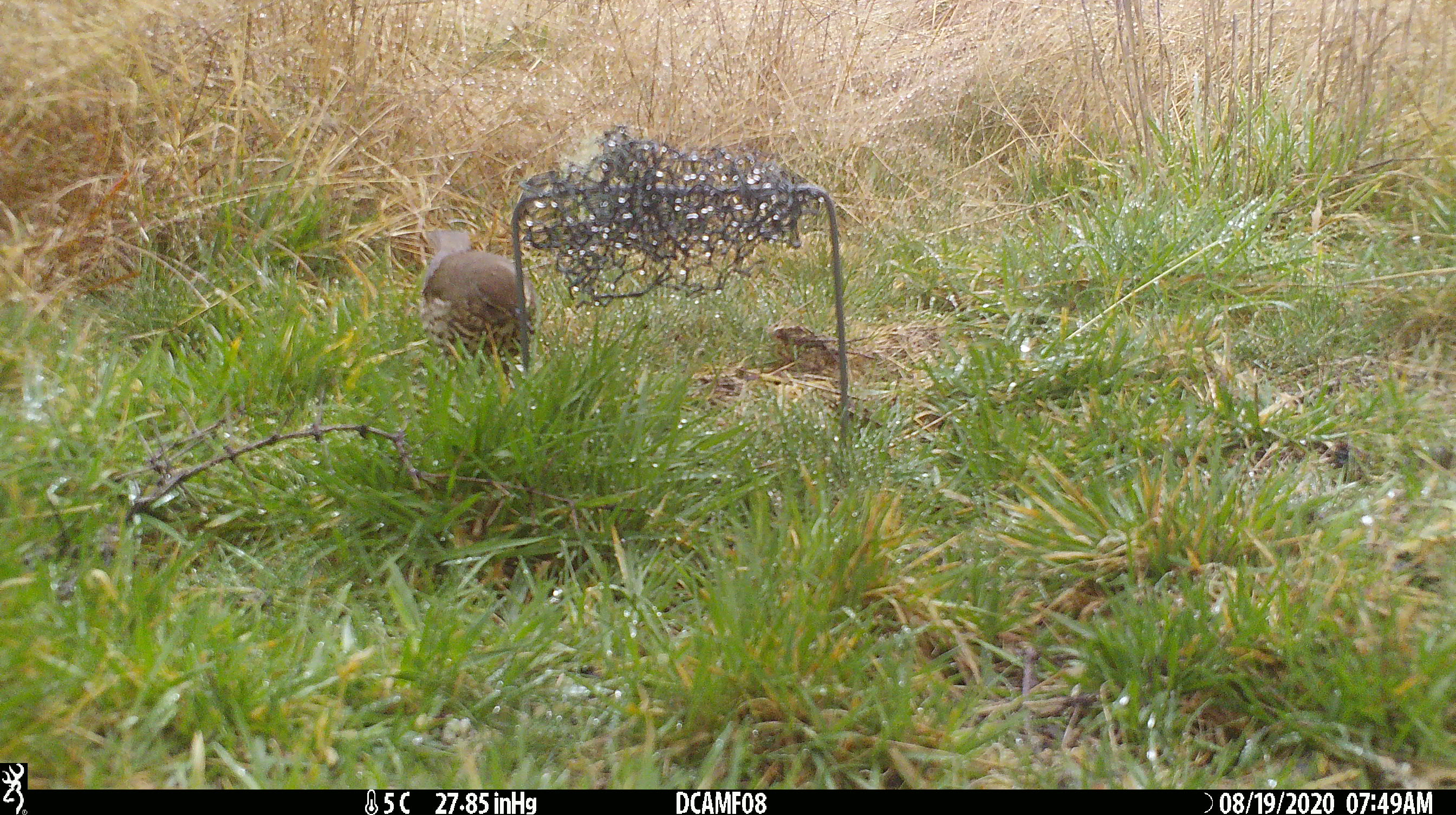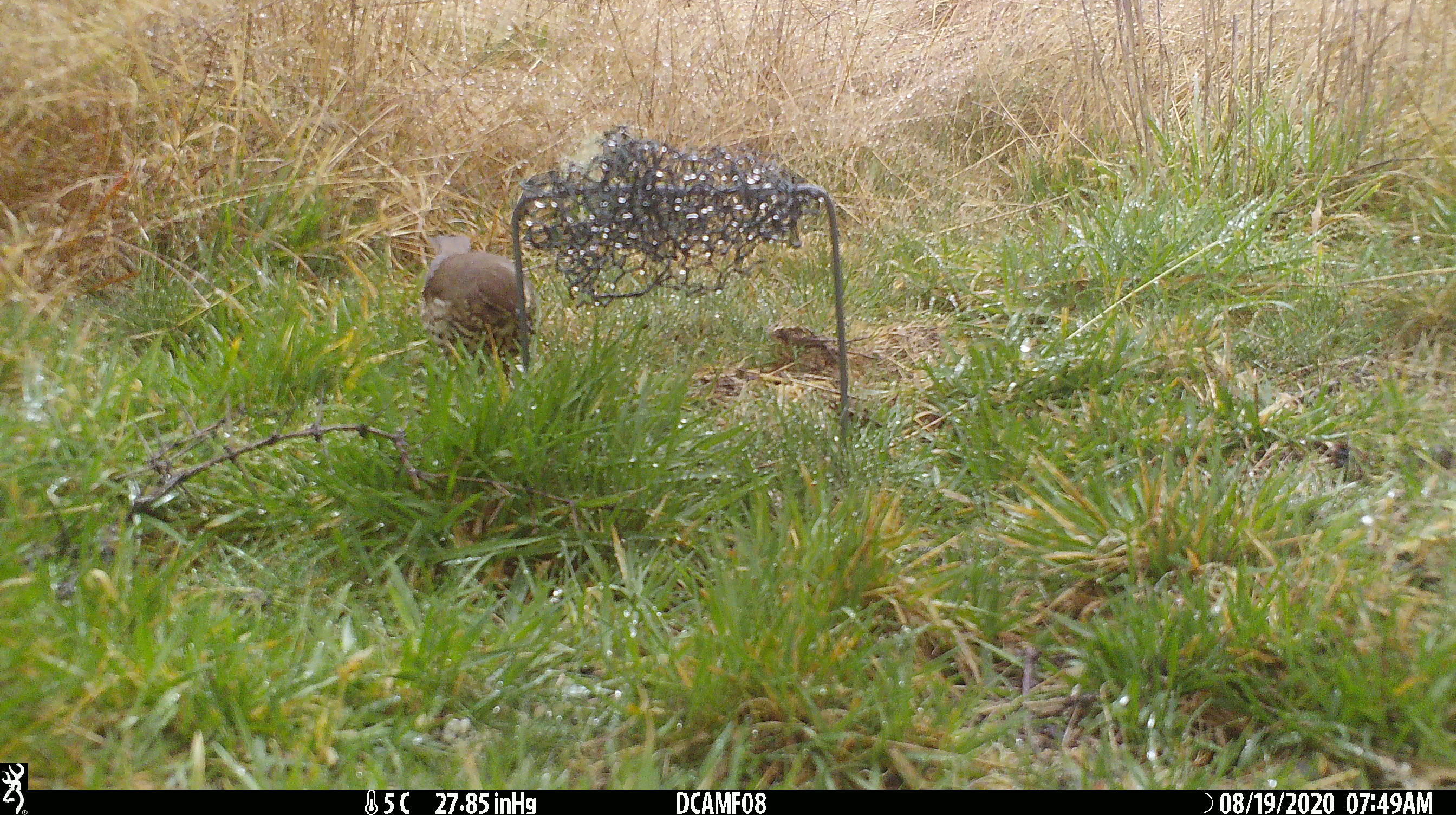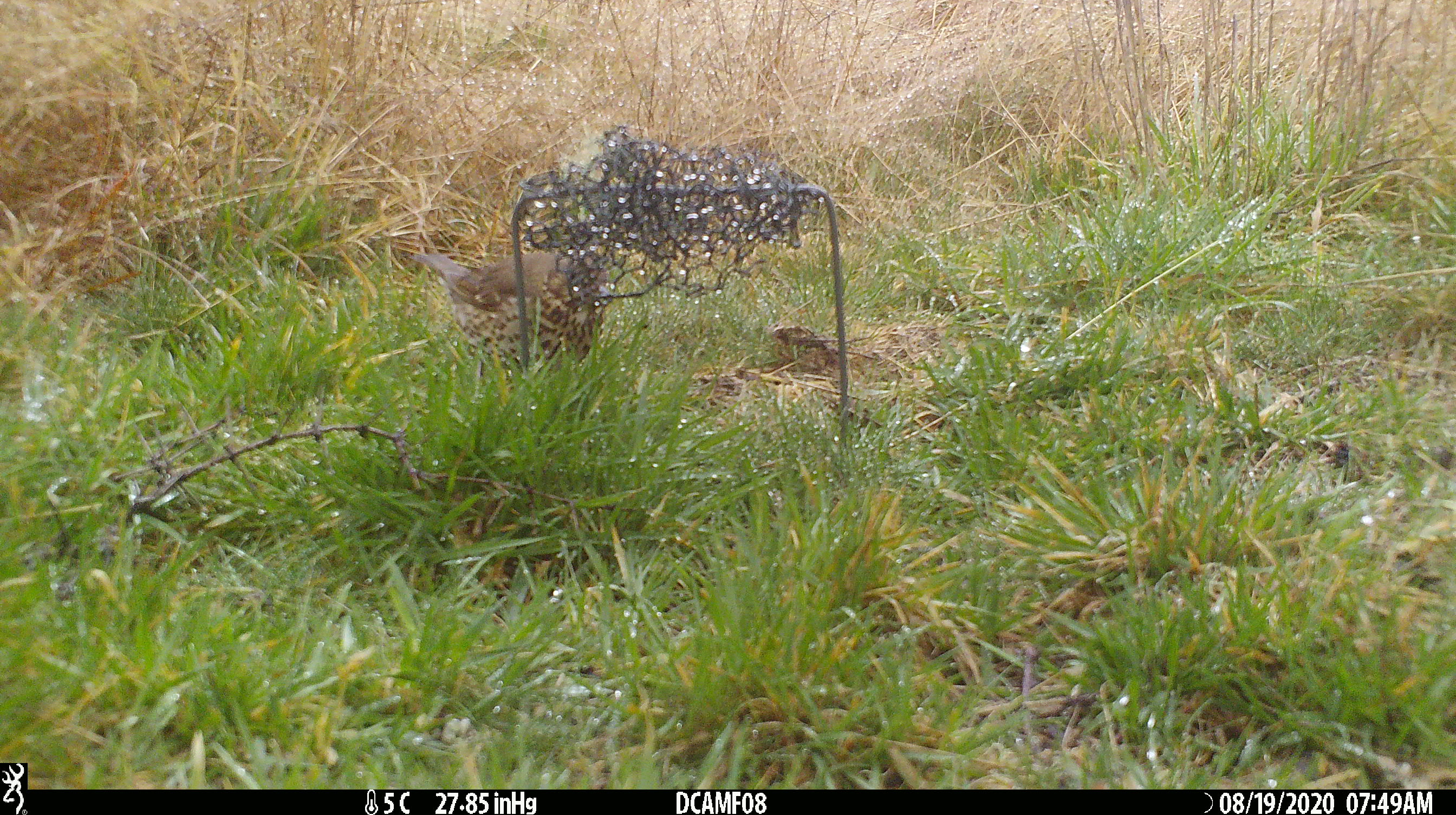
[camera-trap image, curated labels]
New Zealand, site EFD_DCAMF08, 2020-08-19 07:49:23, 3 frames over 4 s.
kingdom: Animalia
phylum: Chordata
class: Aves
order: Passeriformes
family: Turdidae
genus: Turdus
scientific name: Turdus philomelos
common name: song thrush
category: thrush